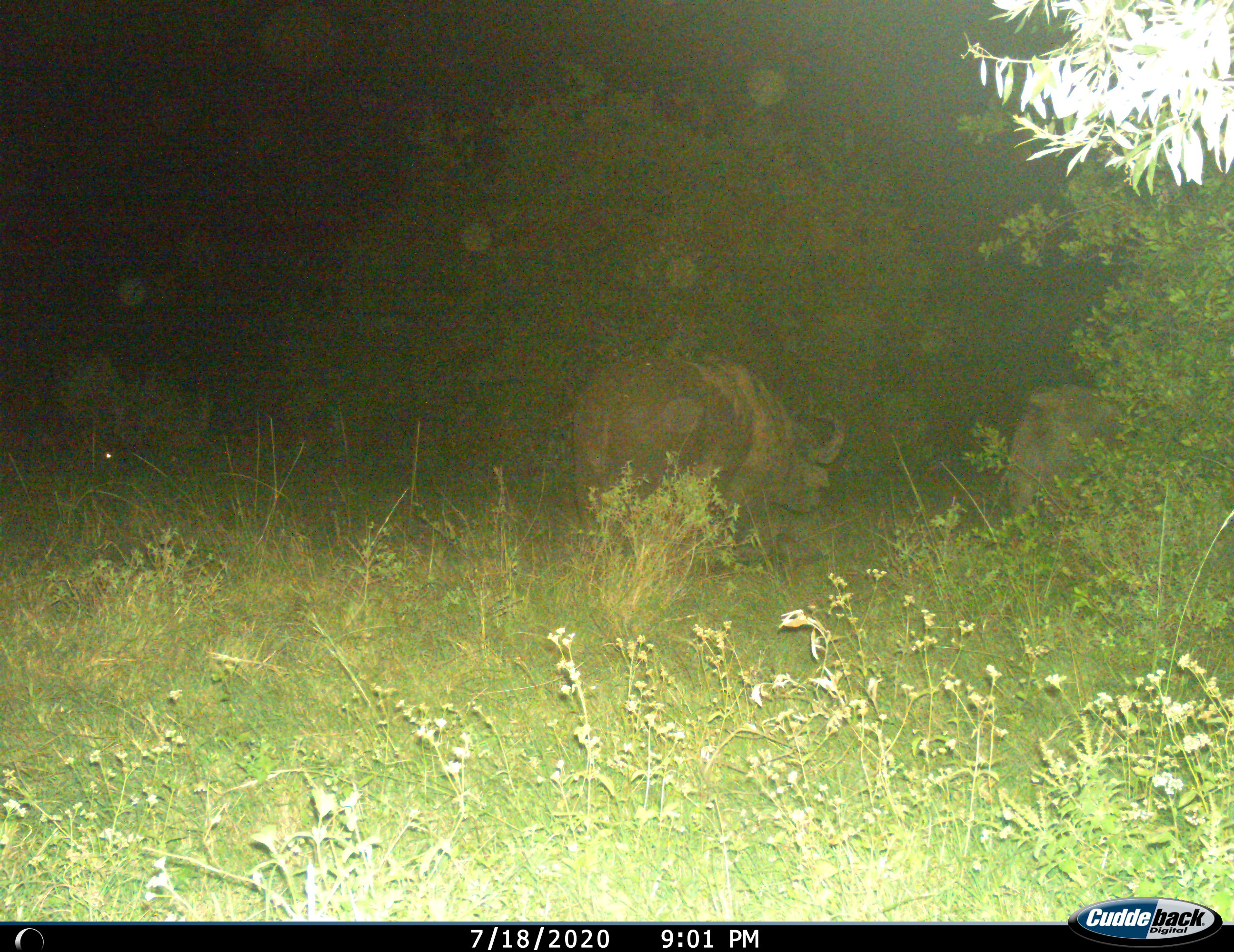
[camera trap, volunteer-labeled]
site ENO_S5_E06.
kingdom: Animalia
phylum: Chordata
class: Mammalia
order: Artiodactyla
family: Bovidae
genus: Syncerus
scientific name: Syncerus caffer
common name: african buffalo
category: buffalo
Buffalo (african buffalo) (Syncerus caffer), count 2. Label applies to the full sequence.